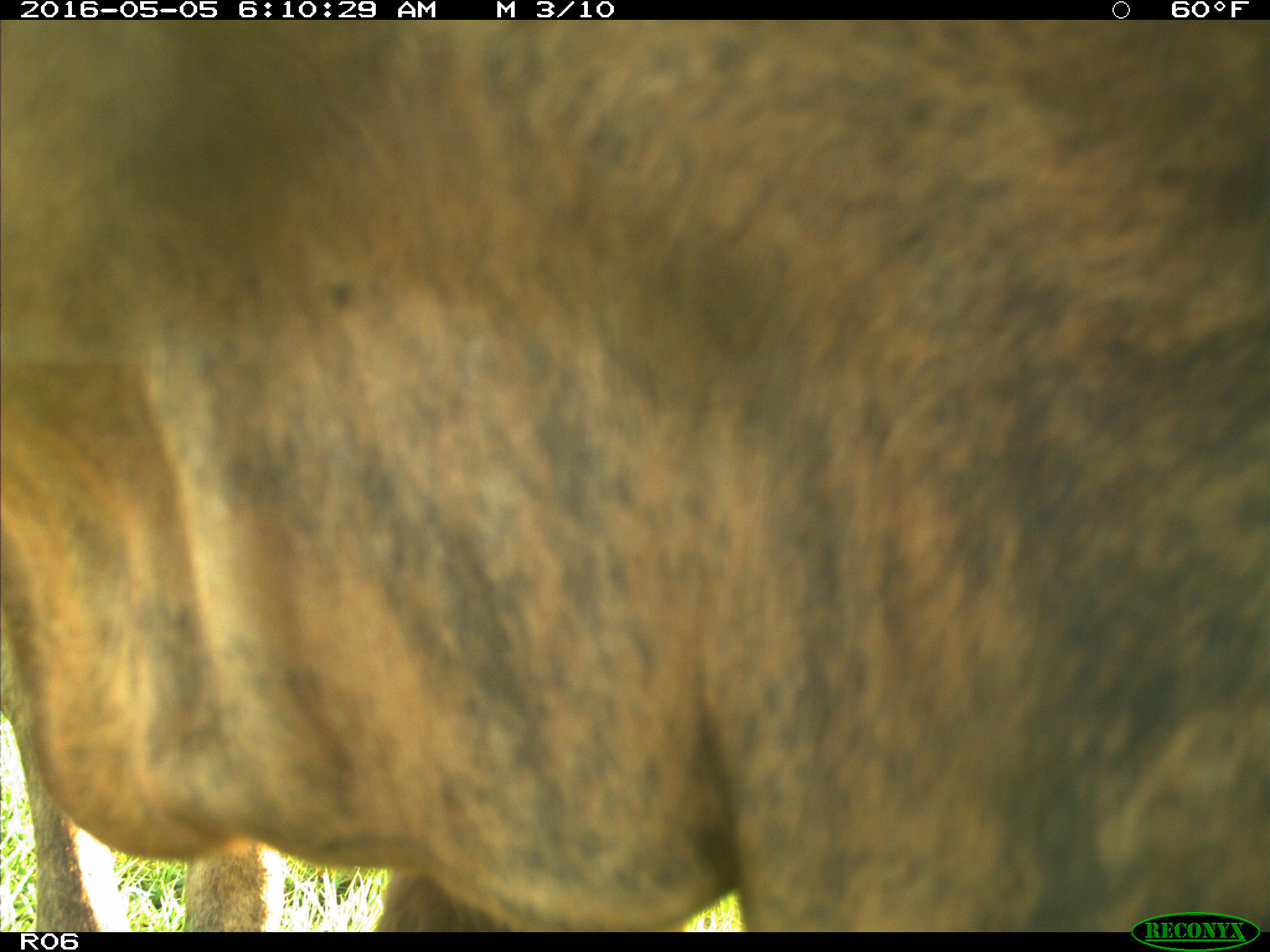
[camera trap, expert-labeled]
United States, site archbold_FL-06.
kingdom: Animalia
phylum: Chordata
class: Mammalia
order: Artiodactyla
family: Bovidae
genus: Bos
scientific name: Bos taurus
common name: domestic cow